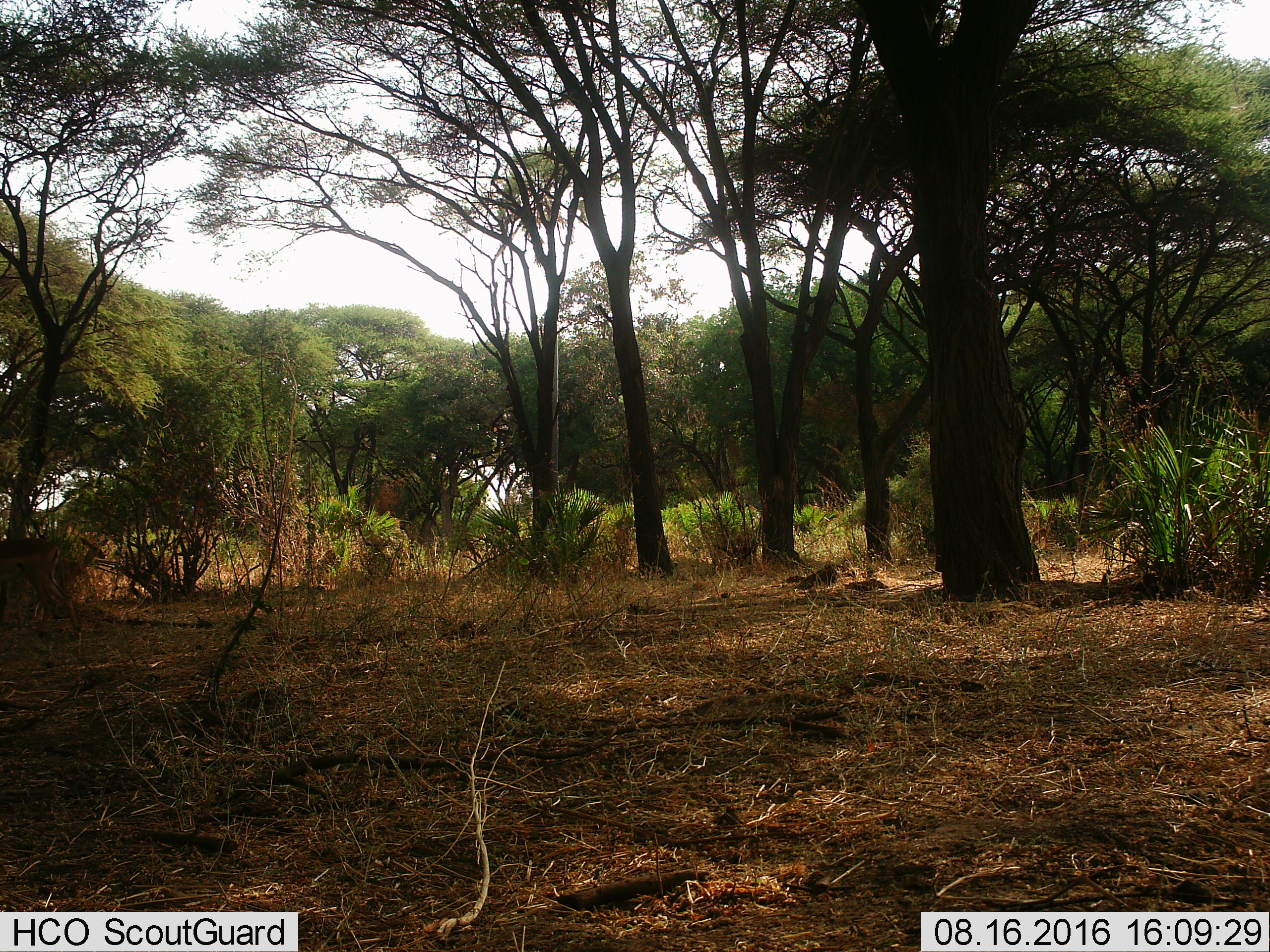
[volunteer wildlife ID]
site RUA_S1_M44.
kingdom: Animalia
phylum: Chordata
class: Mammalia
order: Artiodactyla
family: Bovidae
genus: Aepyceros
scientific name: Aepyceros melampus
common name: impala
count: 2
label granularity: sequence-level